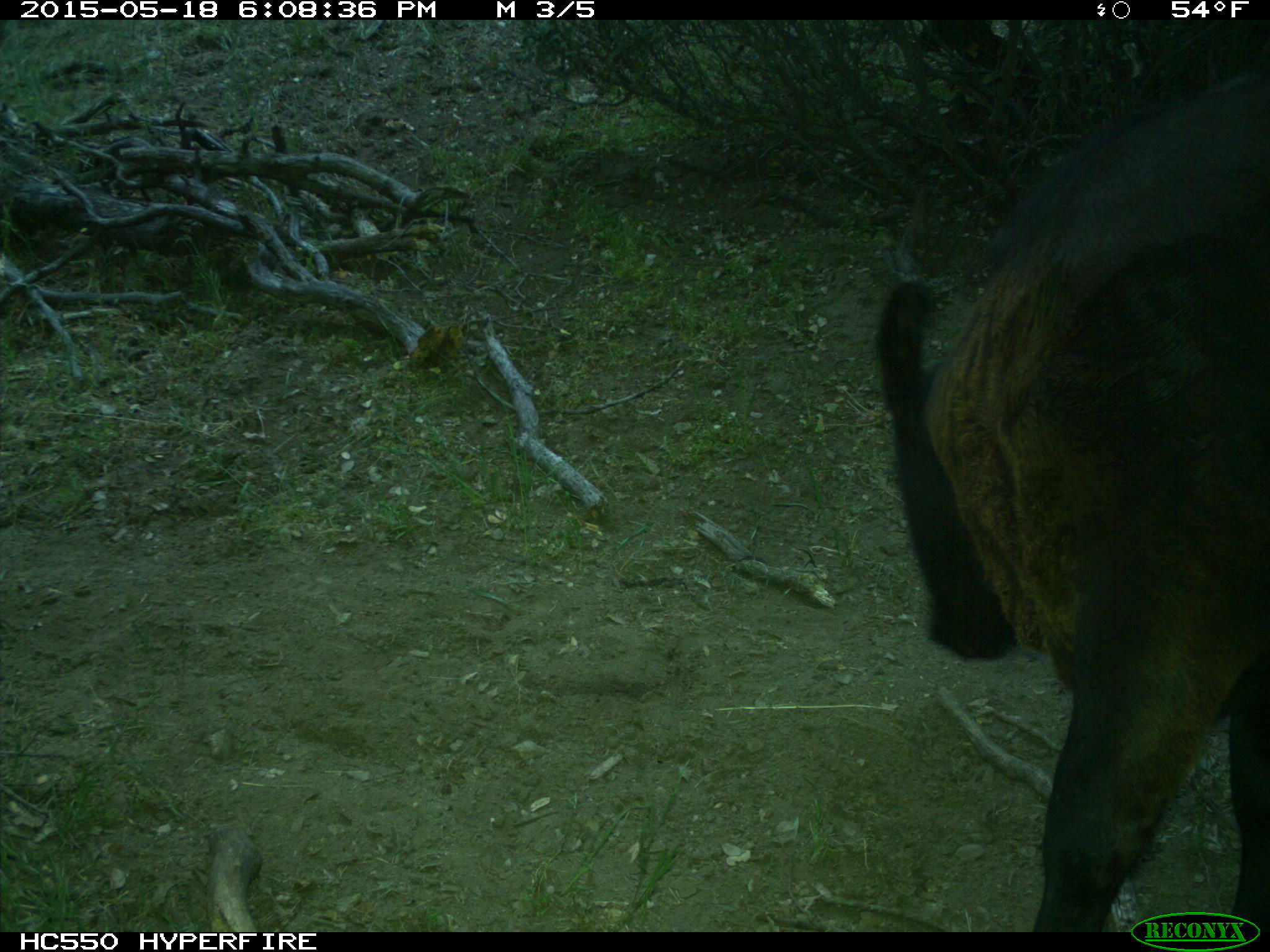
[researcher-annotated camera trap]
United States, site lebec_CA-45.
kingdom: Animalia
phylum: Chordata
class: Mammalia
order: Artiodactyla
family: Bovidae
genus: Bos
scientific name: Bos taurus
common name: domestic cow